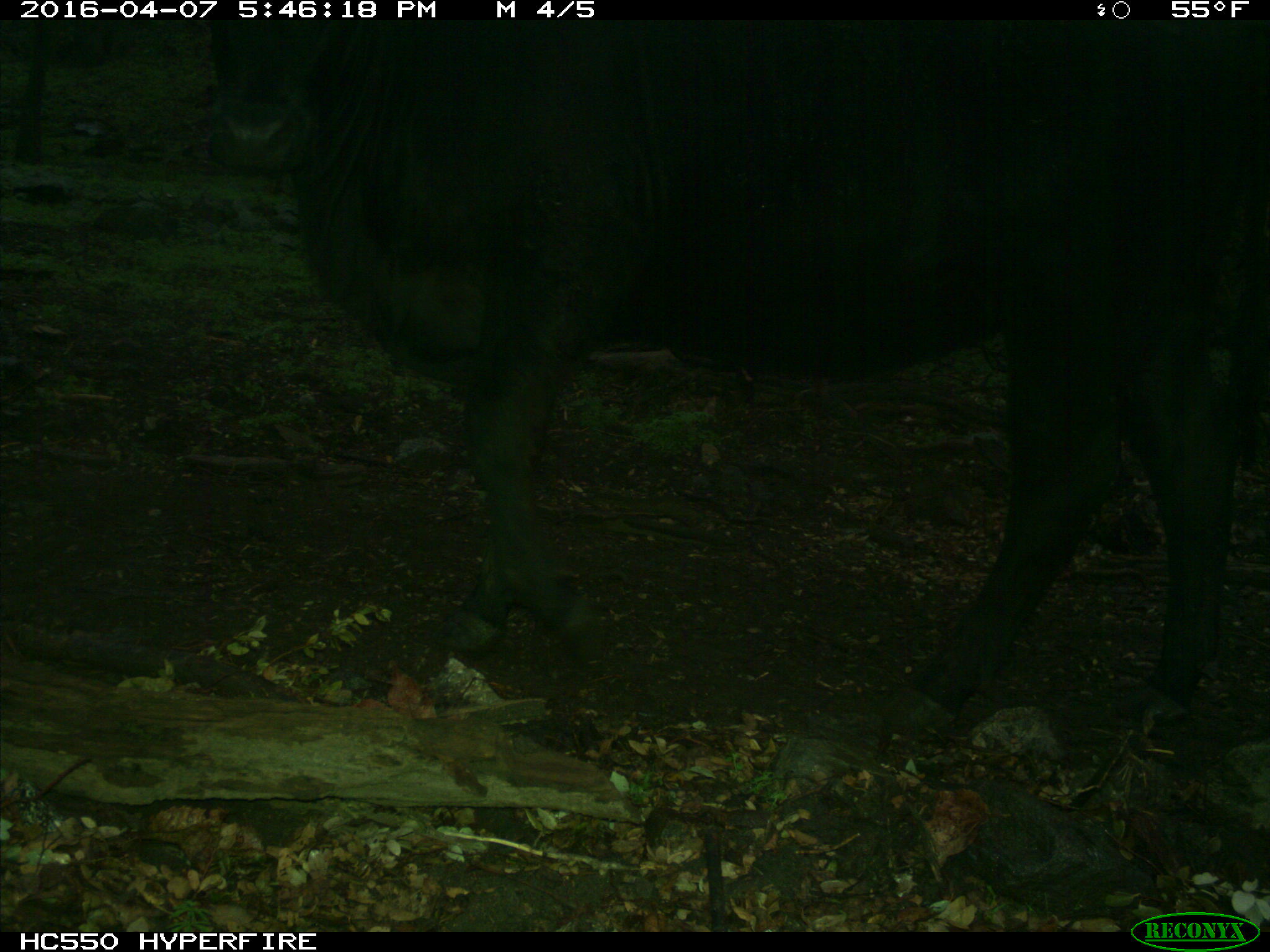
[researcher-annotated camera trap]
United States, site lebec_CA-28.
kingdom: Animalia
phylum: Chordata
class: Mammalia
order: Artiodactyla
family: Bovidae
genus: Bos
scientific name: Bos taurus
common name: domestic cow